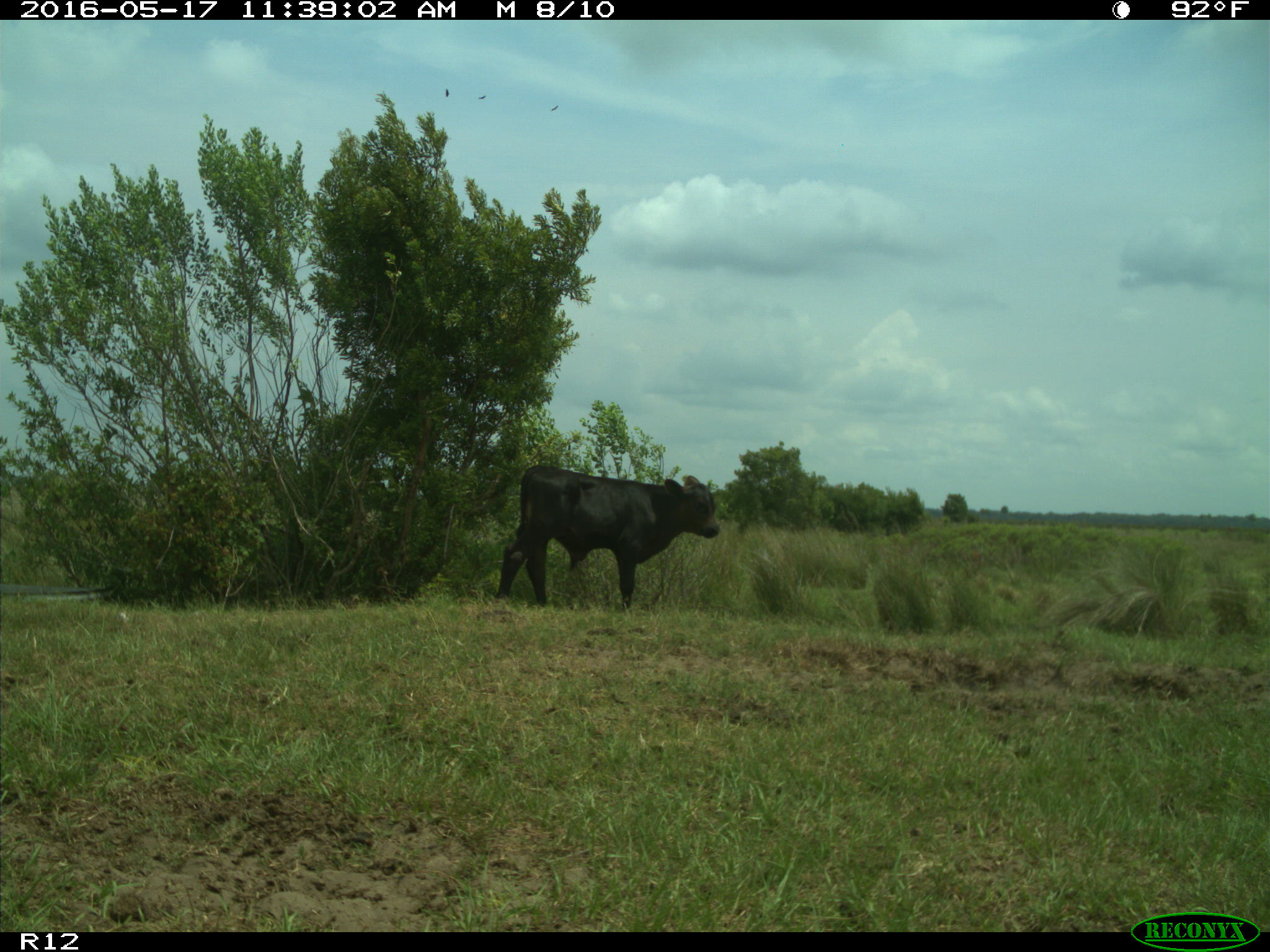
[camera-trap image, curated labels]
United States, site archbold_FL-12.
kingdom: Animalia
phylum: Chordata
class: Mammalia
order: Artiodactyla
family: Bovidae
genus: Bos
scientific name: Bos taurus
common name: domestic cow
Bos taurus (domestic cow).